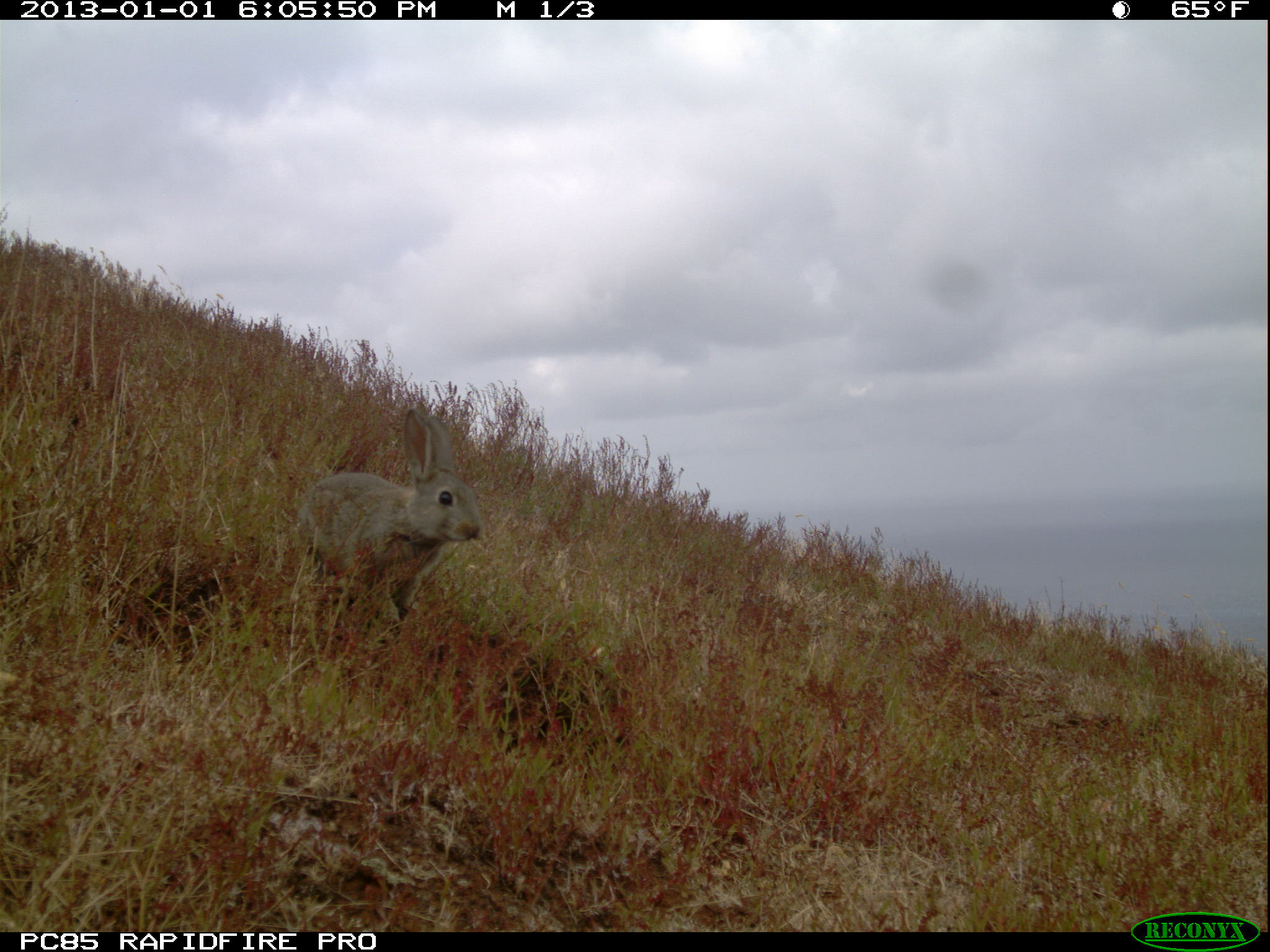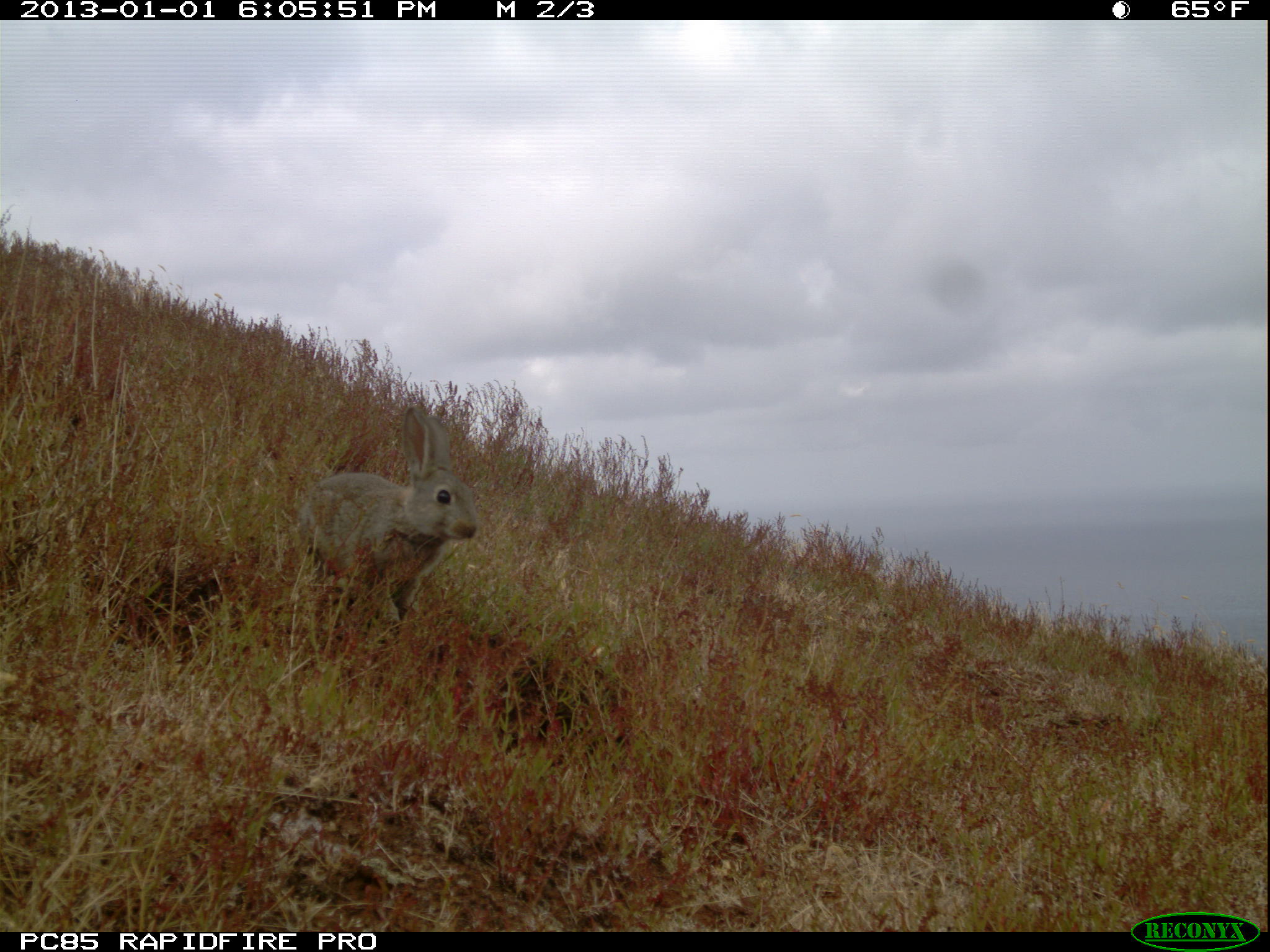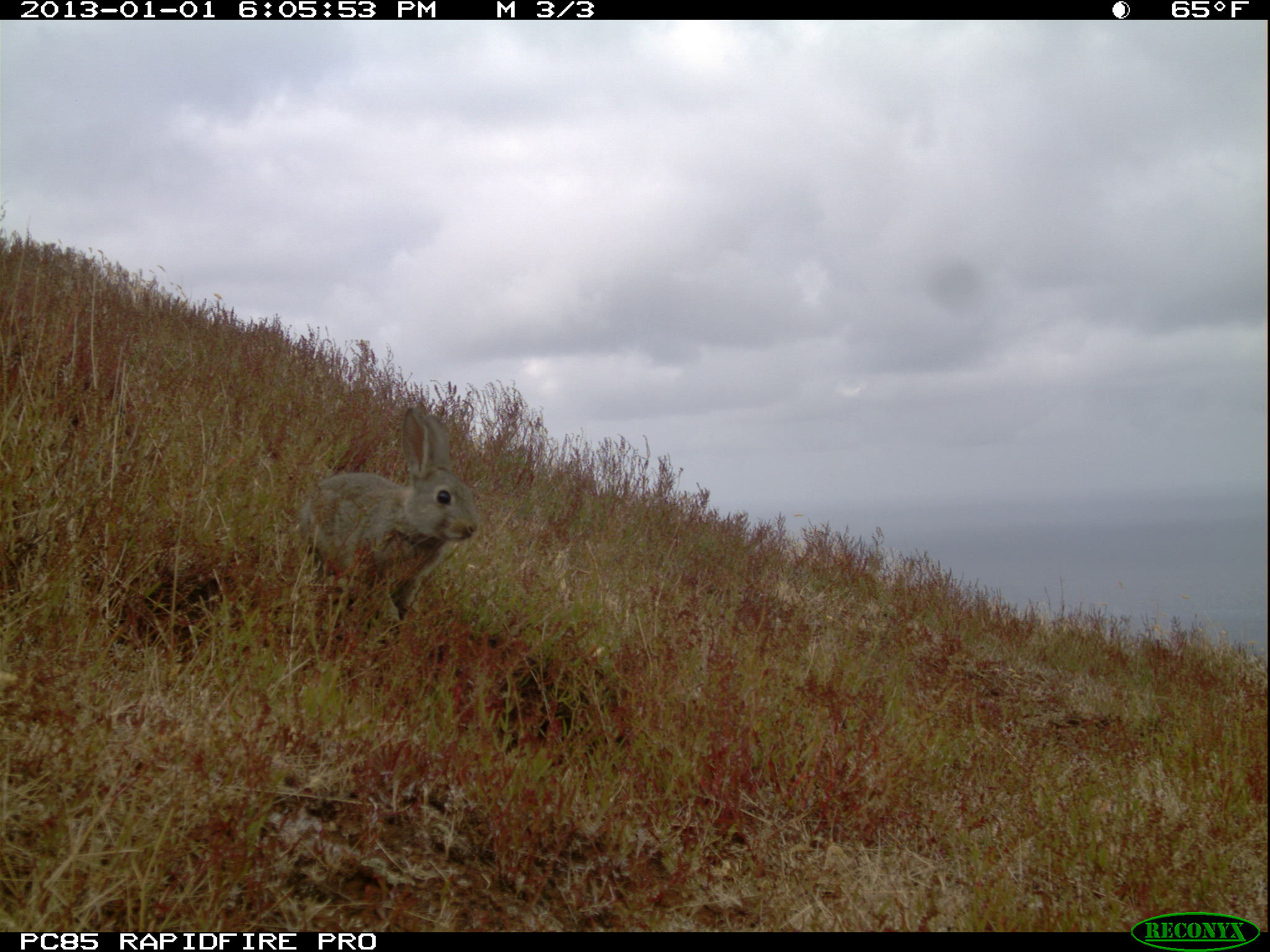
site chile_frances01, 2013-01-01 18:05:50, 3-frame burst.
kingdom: Animalia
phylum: Chordata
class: Mammalia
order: Lagomorpha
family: Leporidae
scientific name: Leporidae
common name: rabbits and hares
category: rabbit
Rabbit (rabbits and hares) (Leporidae).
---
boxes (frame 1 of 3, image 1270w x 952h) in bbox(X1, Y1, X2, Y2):
rabbit: bbox(296, 403, 481, 651)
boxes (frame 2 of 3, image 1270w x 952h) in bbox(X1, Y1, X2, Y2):
rabbit: bbox(290, 403, 479, 650)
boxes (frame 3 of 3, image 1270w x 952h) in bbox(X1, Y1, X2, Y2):
rabbit: bbox(293, 403, 478, 651)